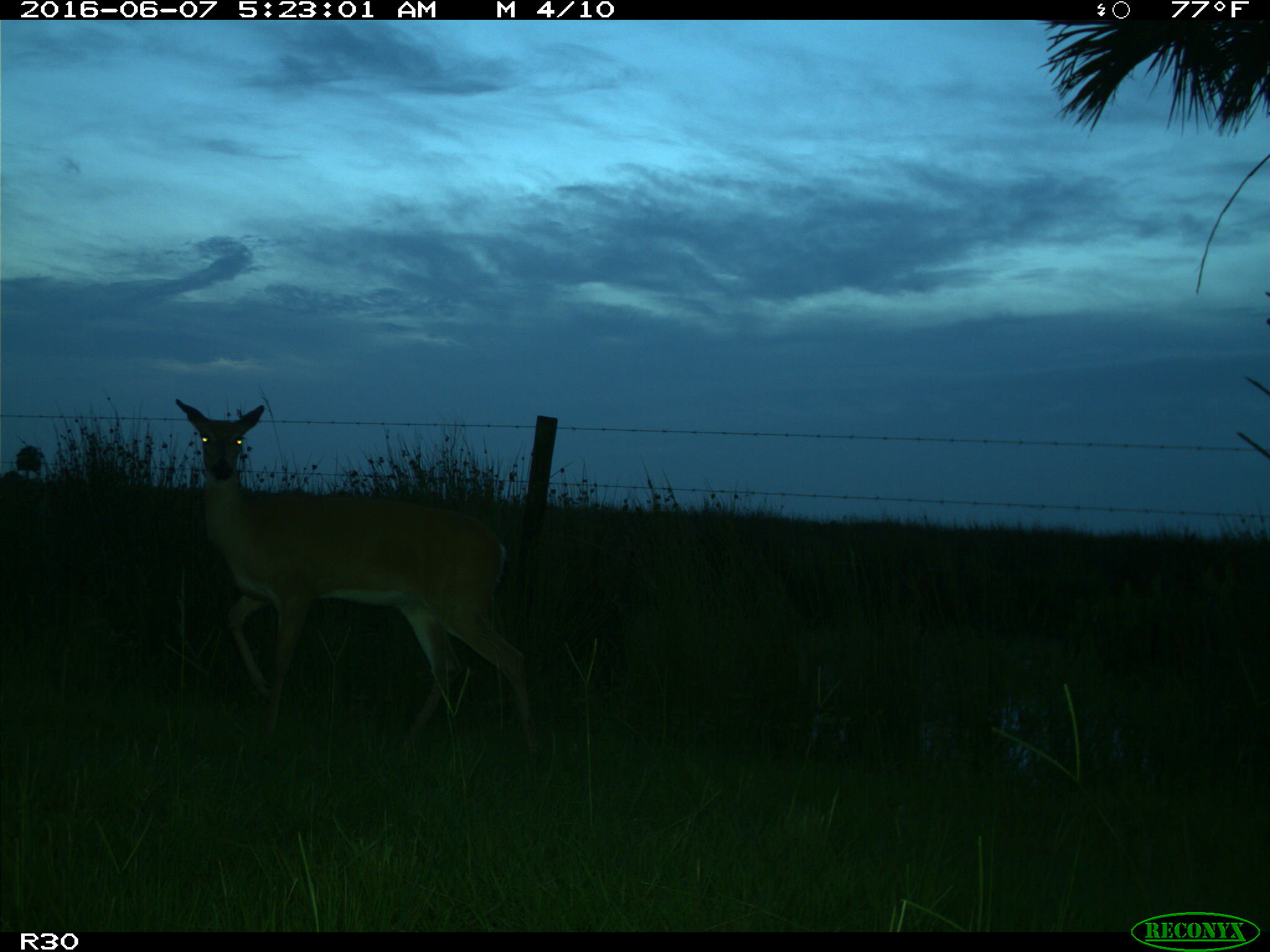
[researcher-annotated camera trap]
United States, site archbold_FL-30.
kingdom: Animalia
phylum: Chordata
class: Mammalia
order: Artiodactyla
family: Cervidae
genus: Odocoileus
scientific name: Odocoileus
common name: deer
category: unidentified deer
Unidentified deer (deer) (Odocoileus).